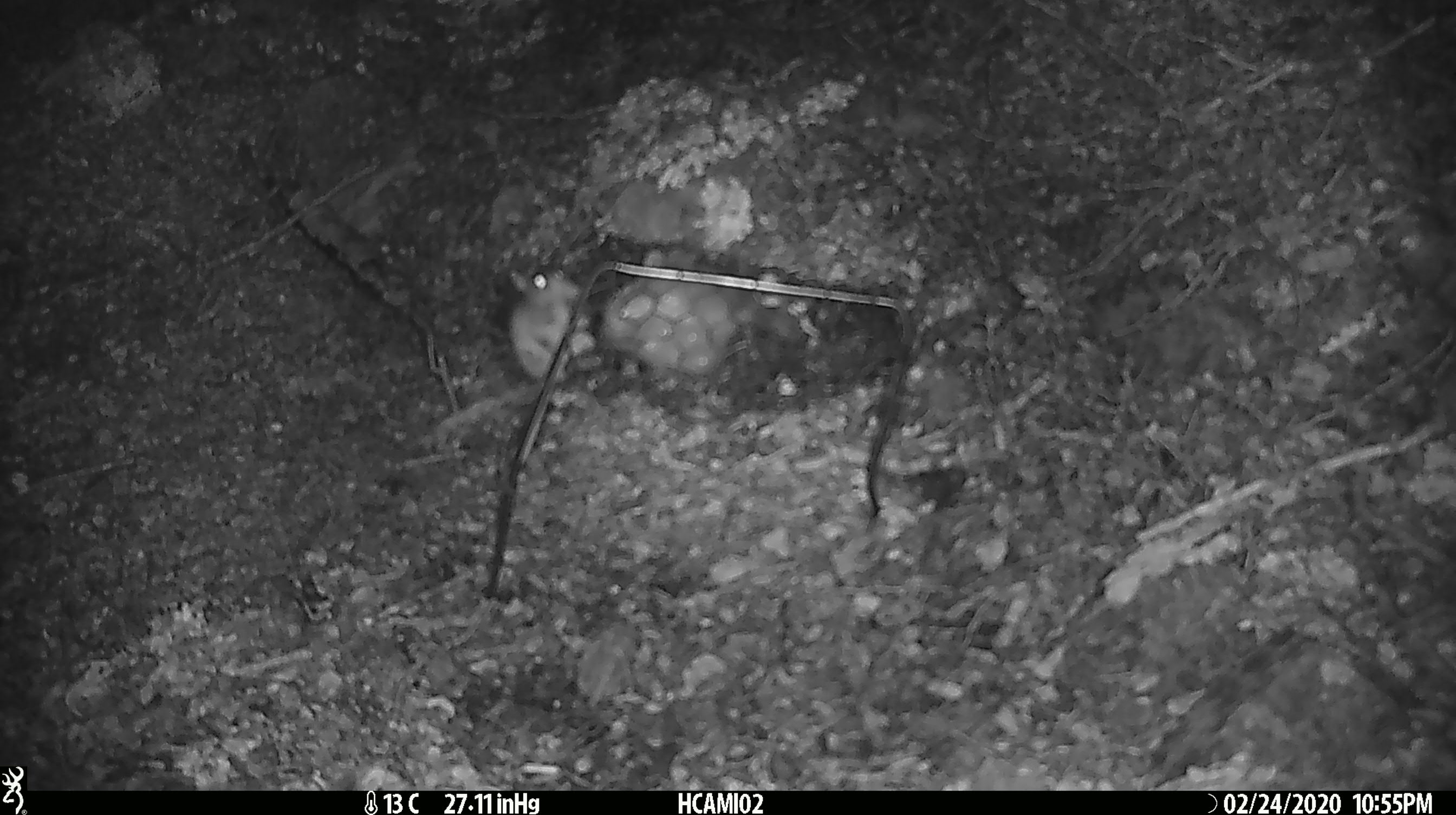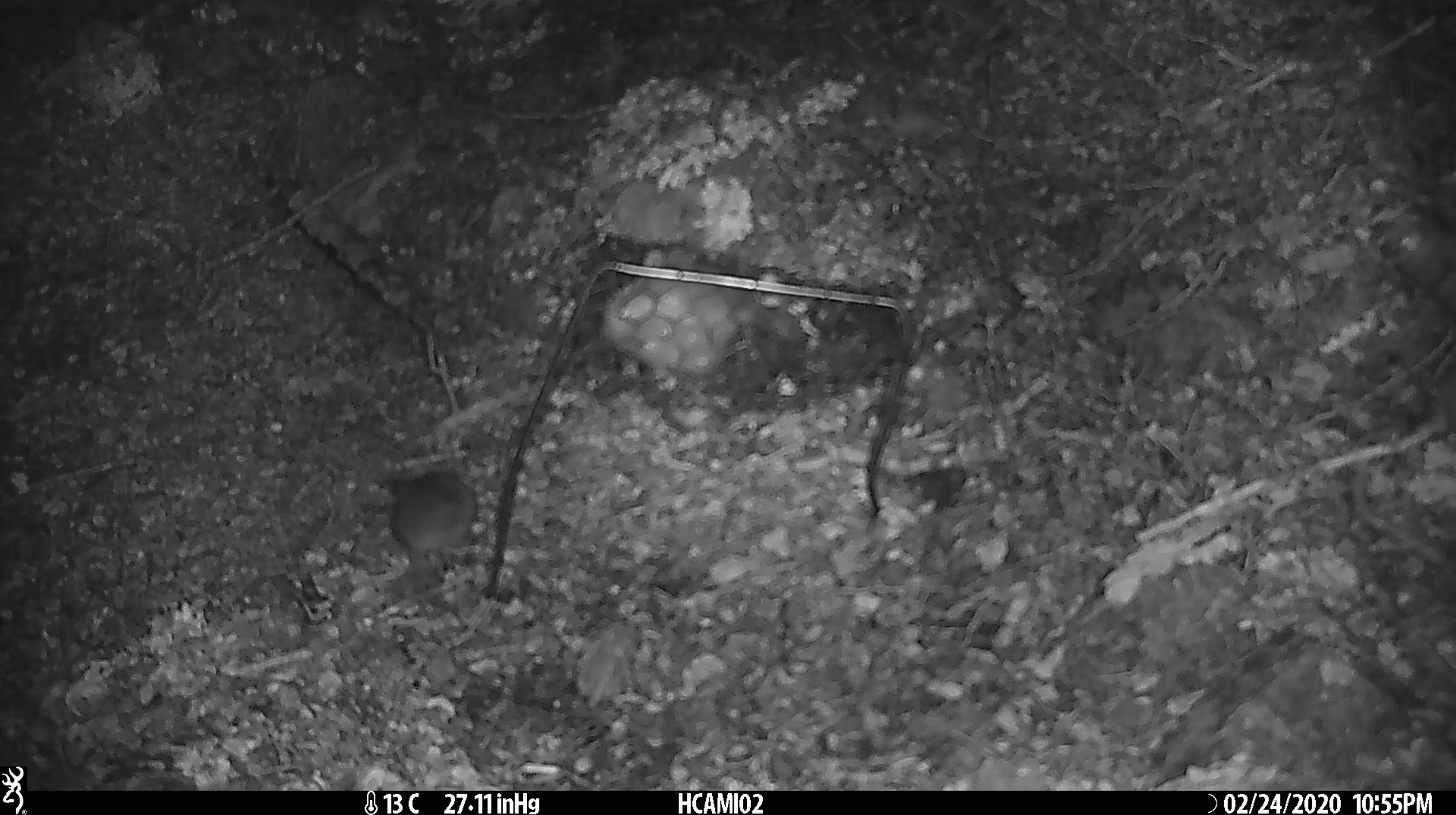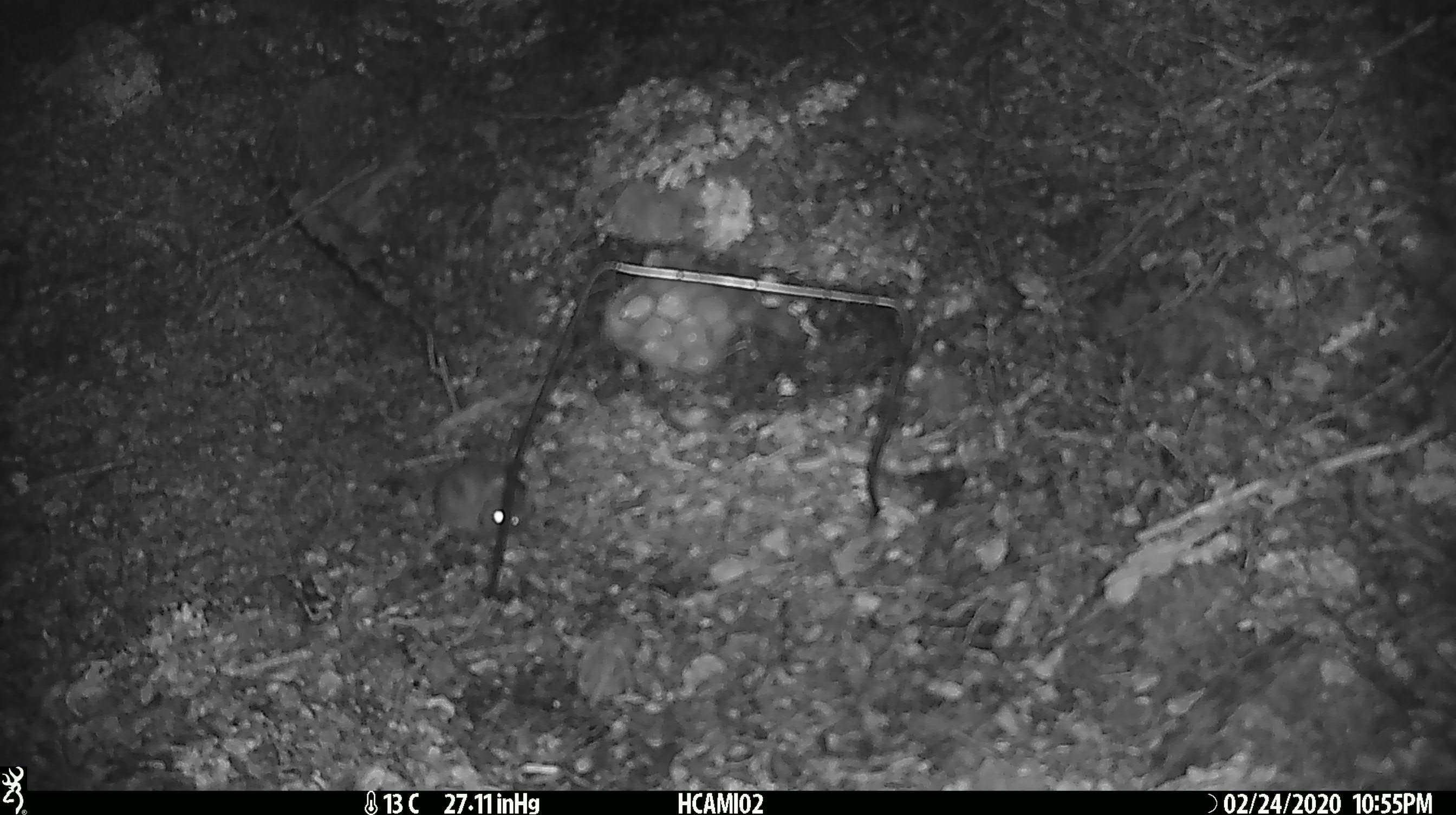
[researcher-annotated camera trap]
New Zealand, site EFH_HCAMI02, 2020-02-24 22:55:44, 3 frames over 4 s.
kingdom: Animalia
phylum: Chordata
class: Mammalia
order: Rodentia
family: Muridae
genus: Mus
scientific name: Mus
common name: mouse